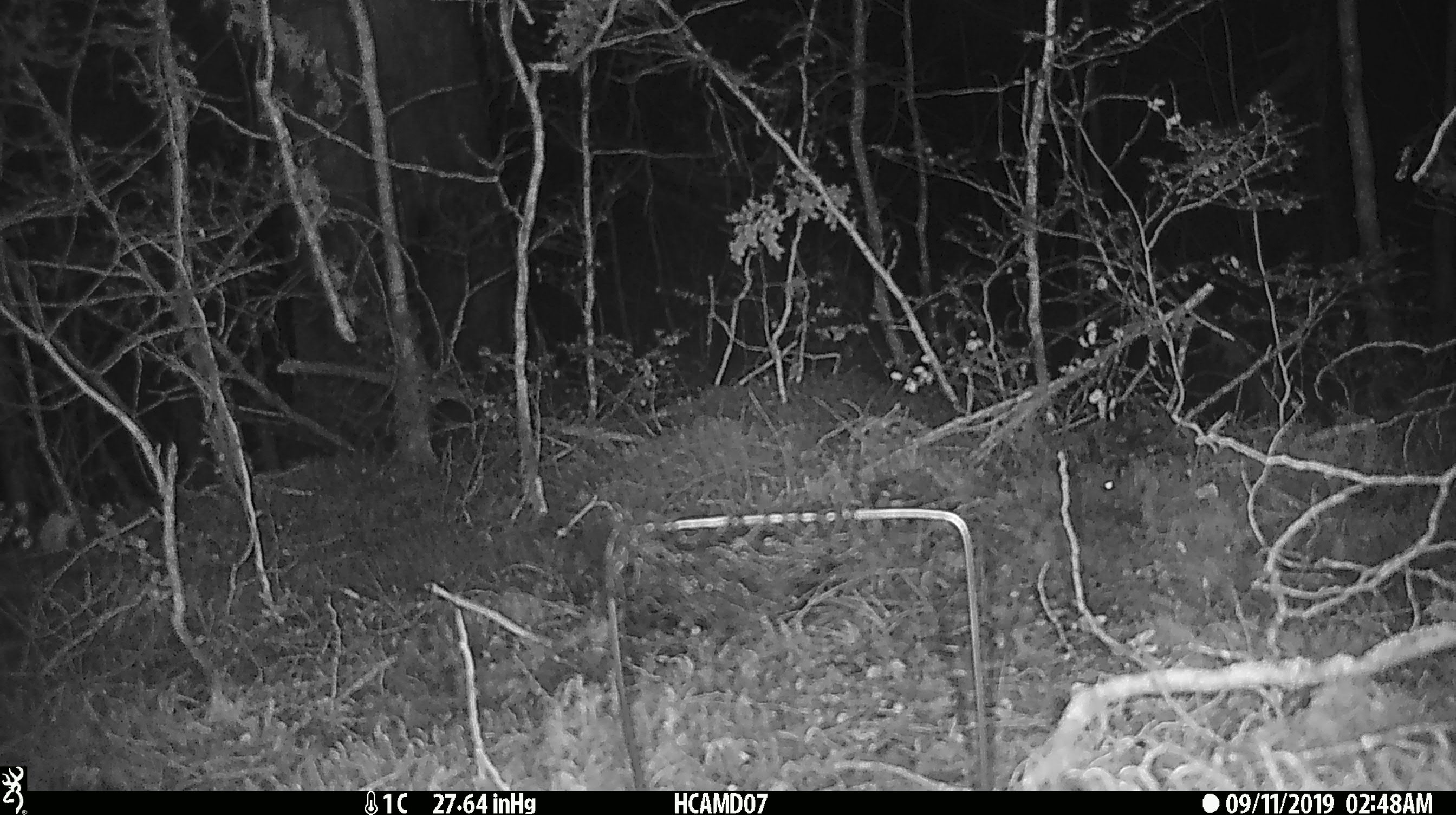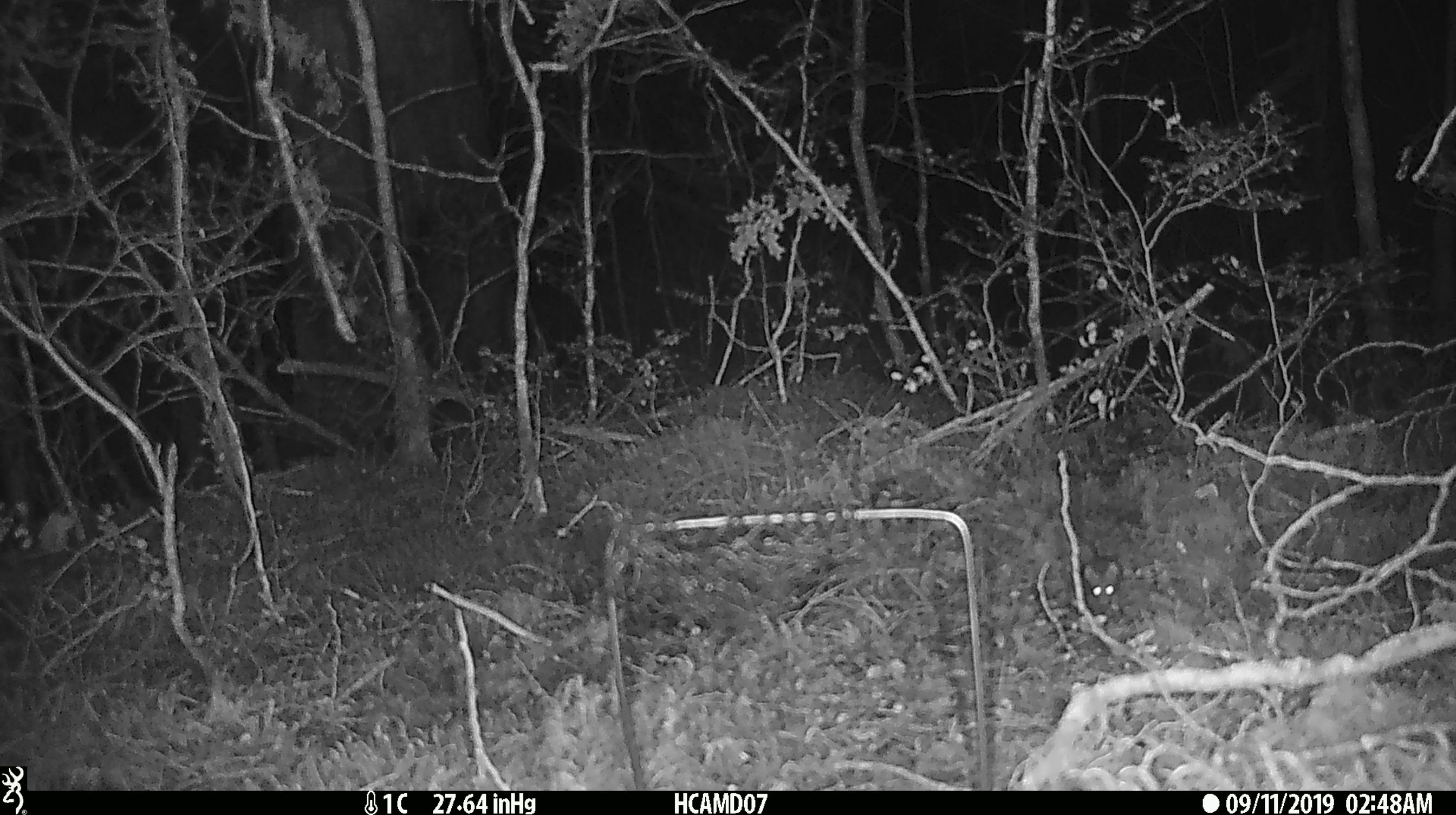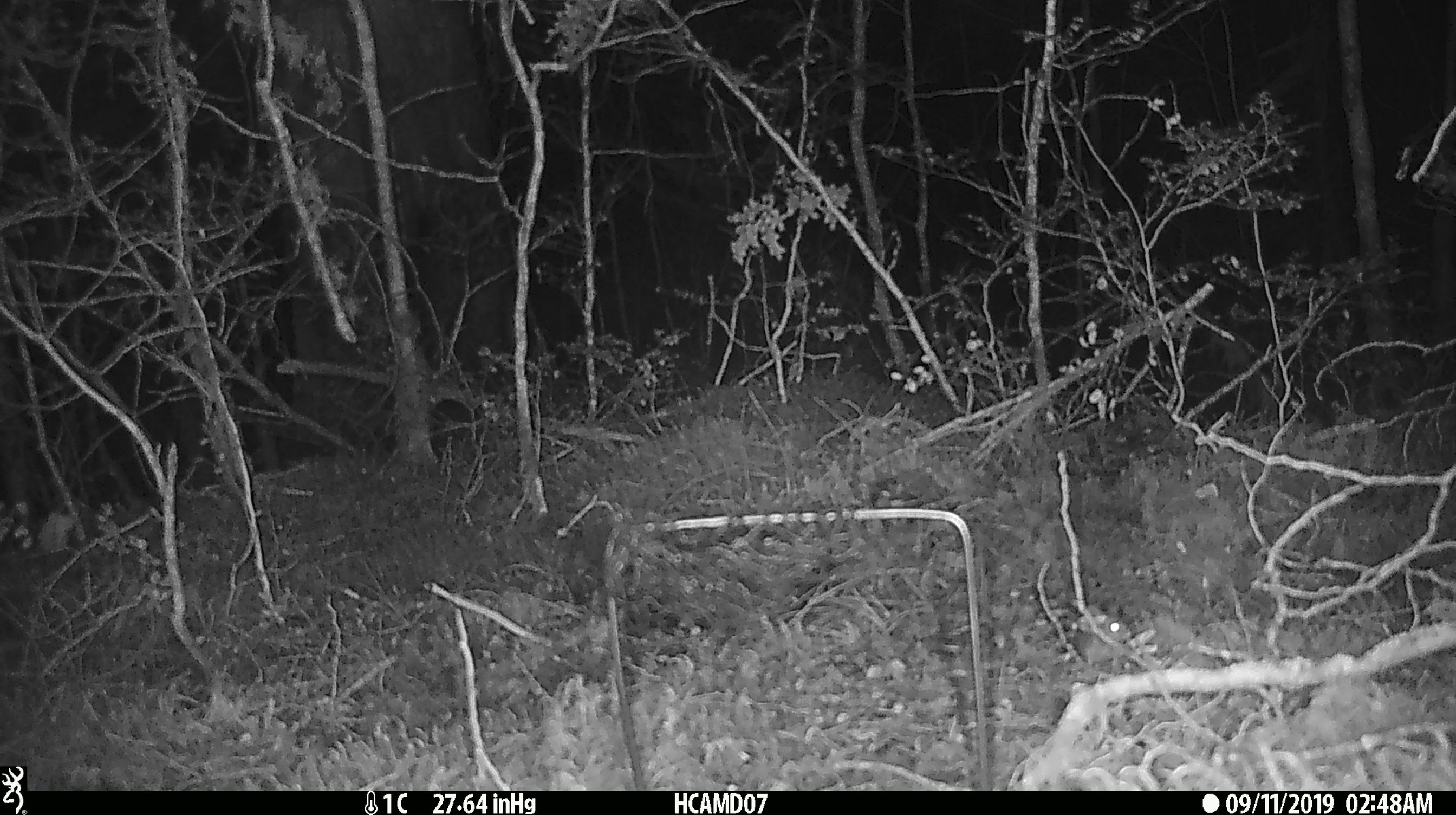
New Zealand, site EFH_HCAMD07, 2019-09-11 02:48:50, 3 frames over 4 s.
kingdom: Animalia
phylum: Chordata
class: Mammalia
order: Rodentia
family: Muridae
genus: Mus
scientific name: Mus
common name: mouse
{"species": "mouse (Mus)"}